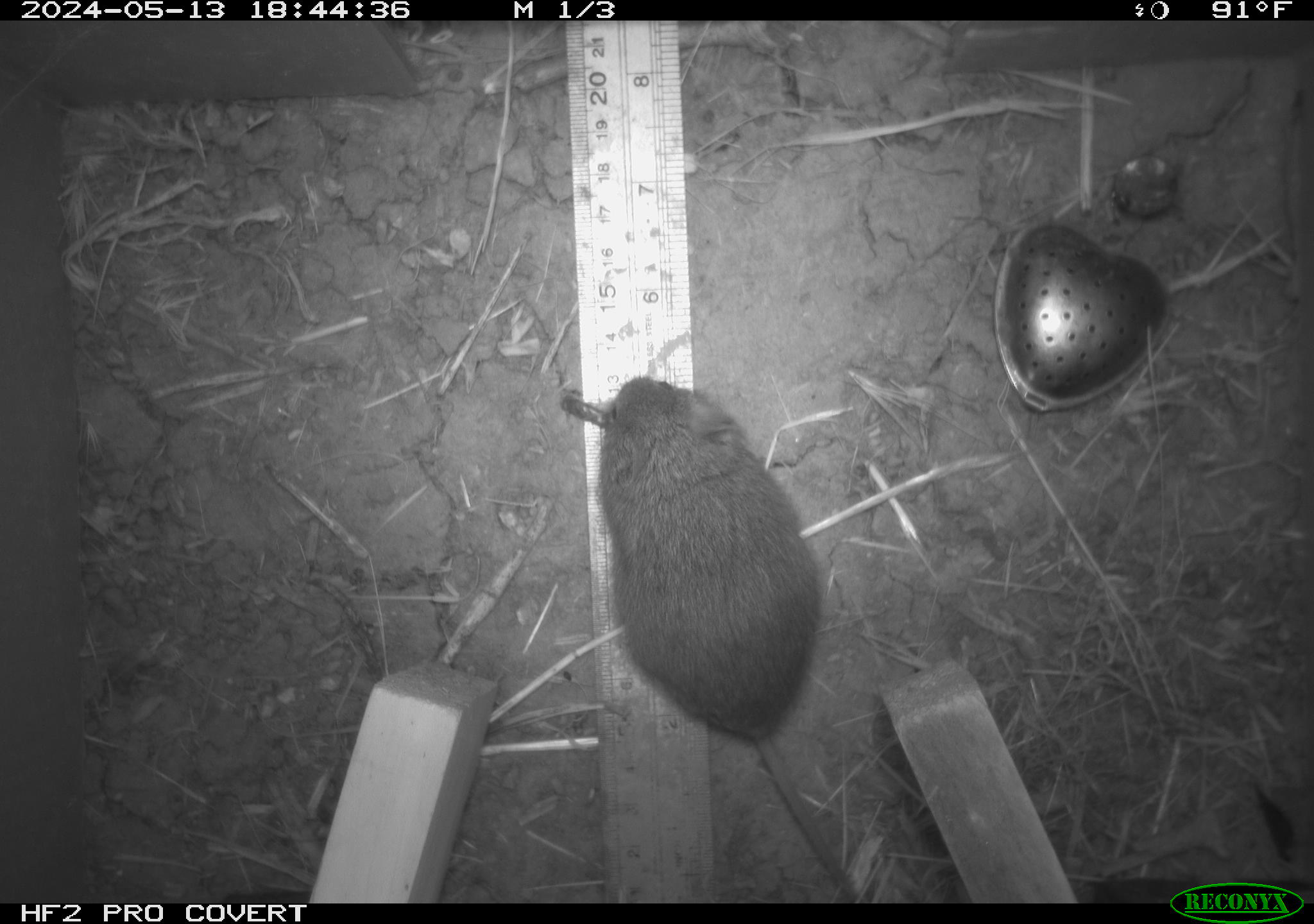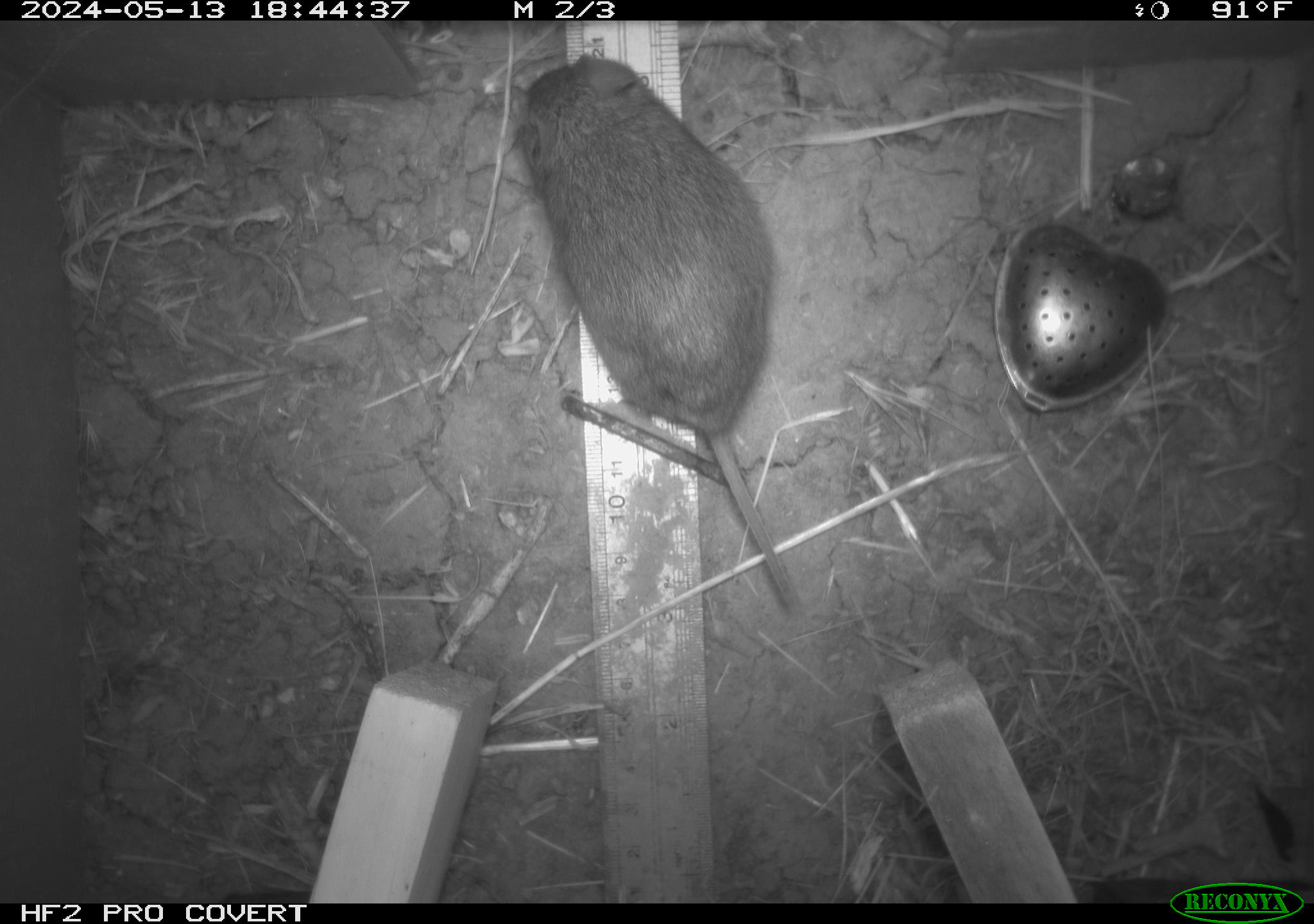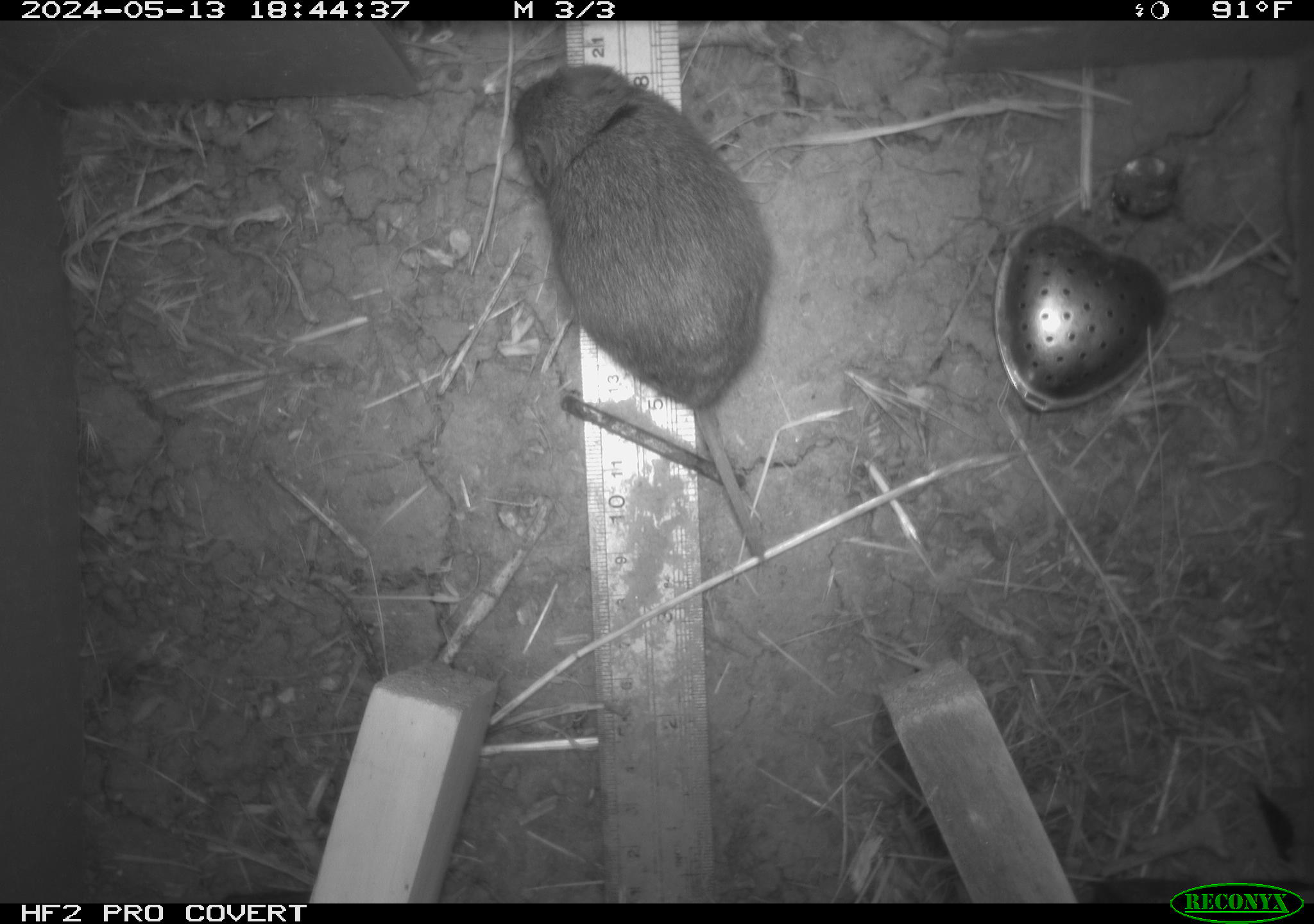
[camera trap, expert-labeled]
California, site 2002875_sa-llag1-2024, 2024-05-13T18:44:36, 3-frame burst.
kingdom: Animalia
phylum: Chordata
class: Mammalia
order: Rodentia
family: Cricetidae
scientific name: Arvicolinae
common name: voles, lemmings, and muskrats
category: arvicolinae subfamily